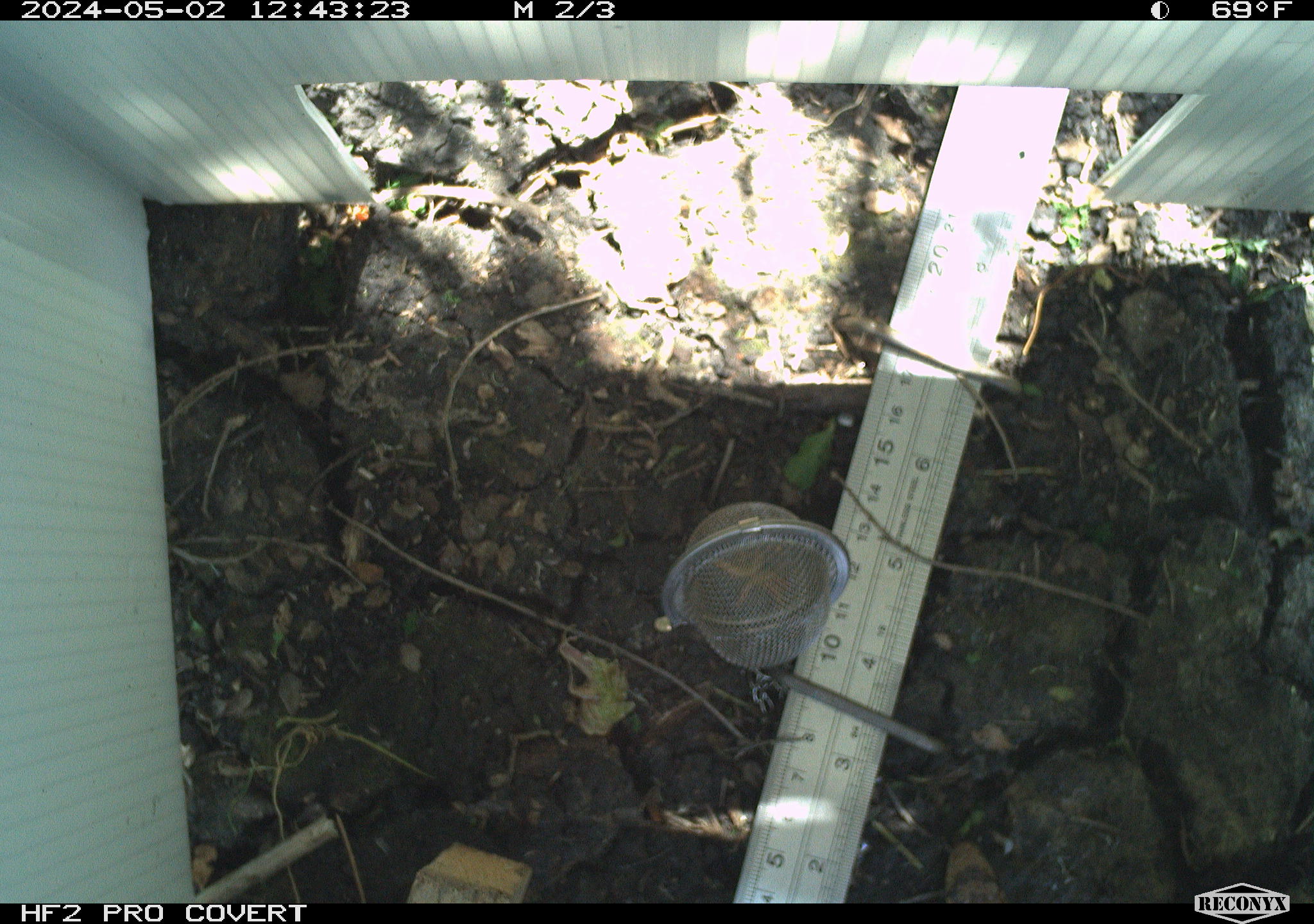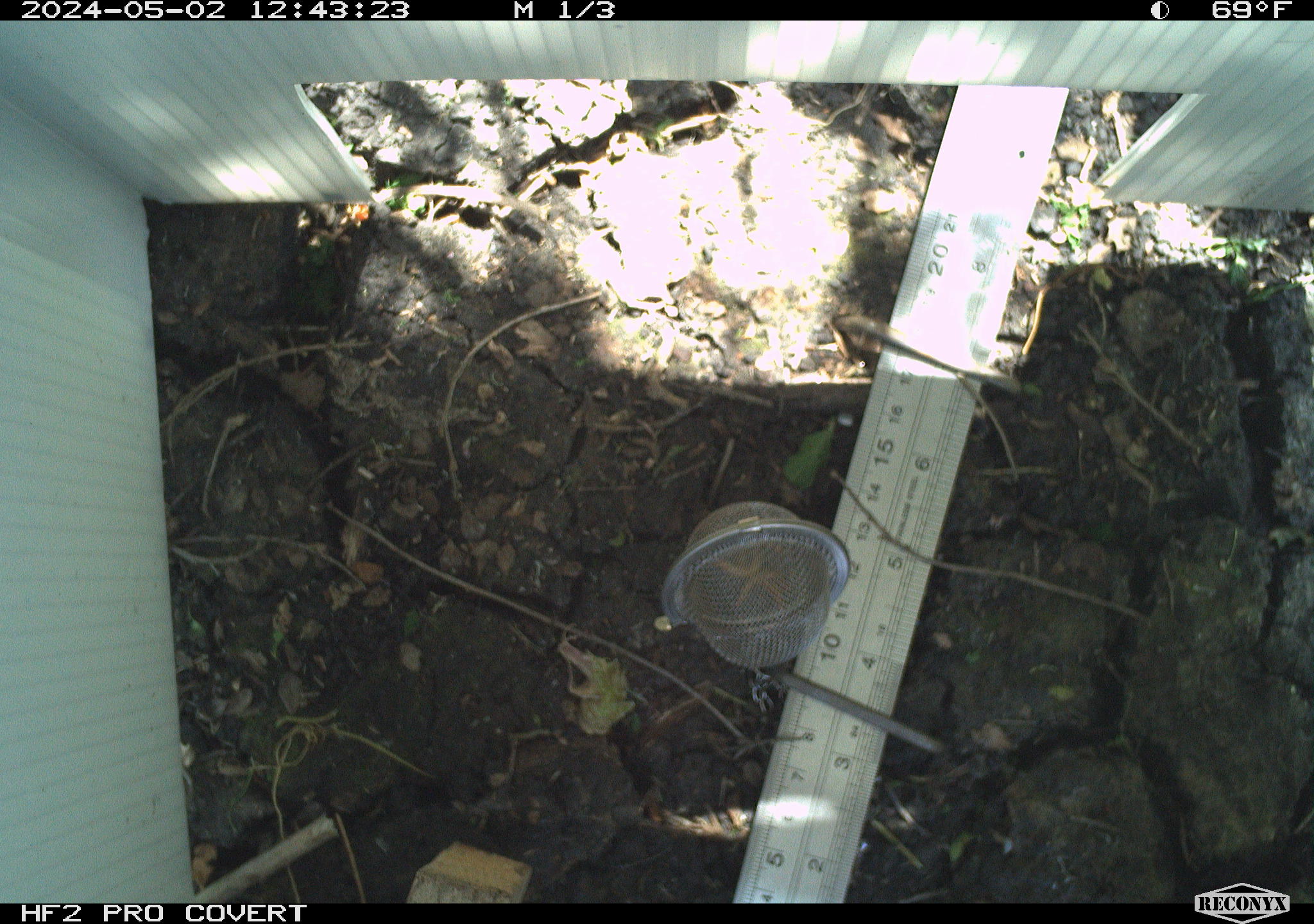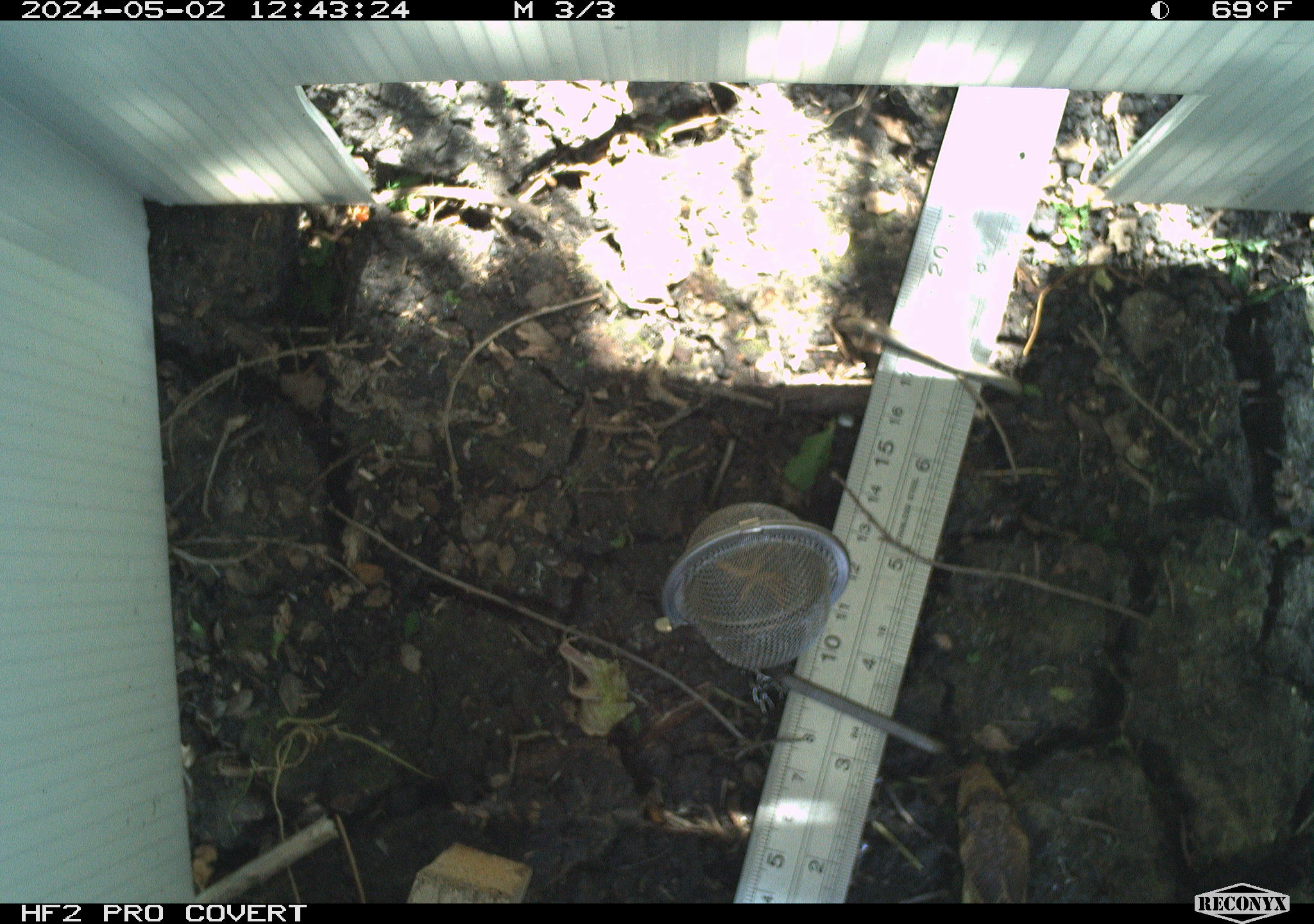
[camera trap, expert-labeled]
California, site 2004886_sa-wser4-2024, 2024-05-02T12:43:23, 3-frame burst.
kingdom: Animalia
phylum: Chordata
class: Reptilia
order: Squamata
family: Colubridae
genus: Pituophis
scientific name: Pituophis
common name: bullsnakes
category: pituophis species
Pituophis species (bullsnakes) (Pituophis).